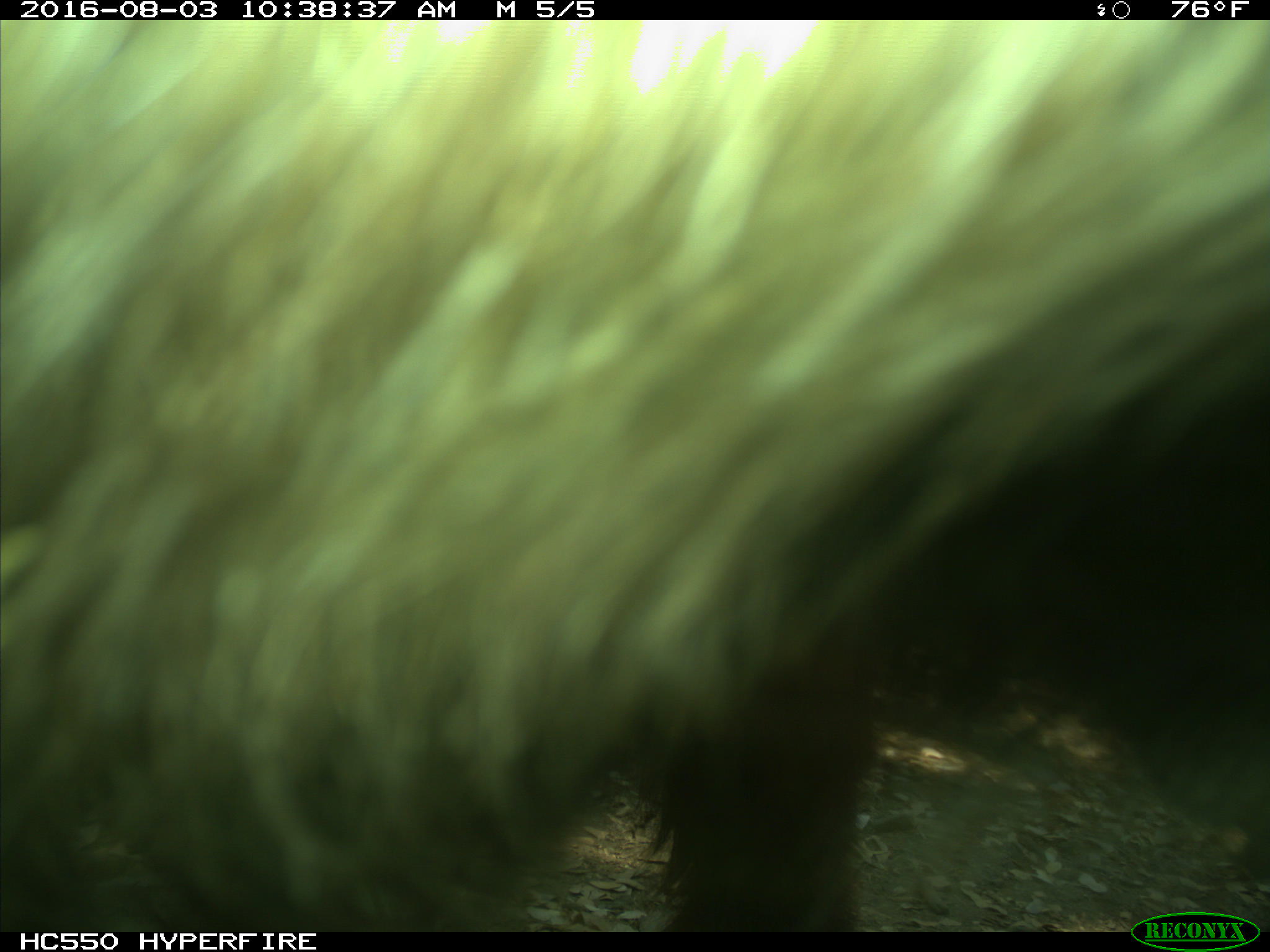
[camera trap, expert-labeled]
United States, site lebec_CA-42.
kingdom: Animalia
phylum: Chordata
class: Mammalia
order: Carnivora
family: Ursidae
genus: Ursus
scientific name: Ursus americanus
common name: american black bear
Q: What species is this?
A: Ursus americanus (american black bear).